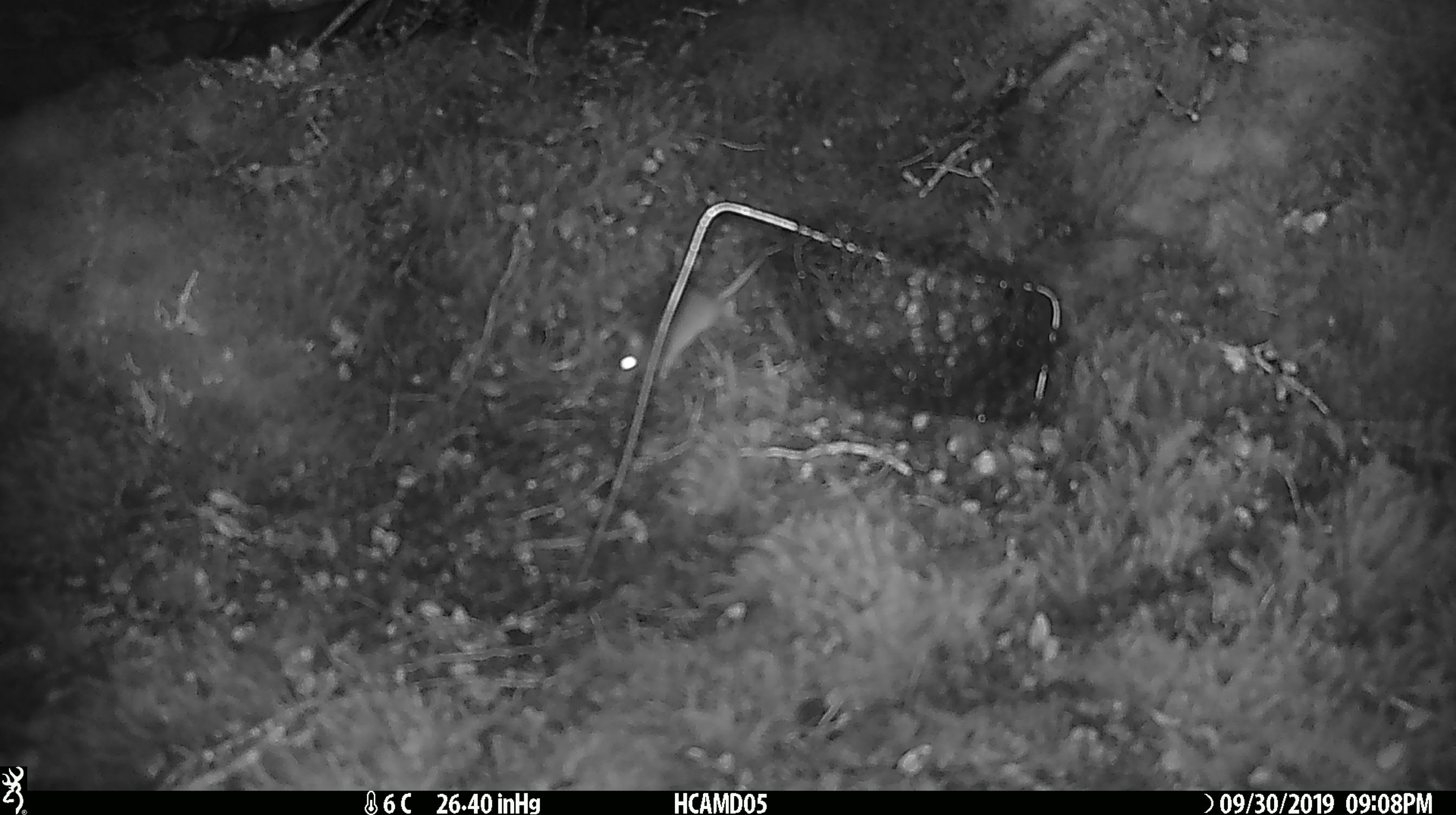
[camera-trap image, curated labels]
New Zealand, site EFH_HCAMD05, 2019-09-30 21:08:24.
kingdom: Animalia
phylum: Chordata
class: Mammalia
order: Rodentia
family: Muridae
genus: Mus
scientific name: Mus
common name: mouse